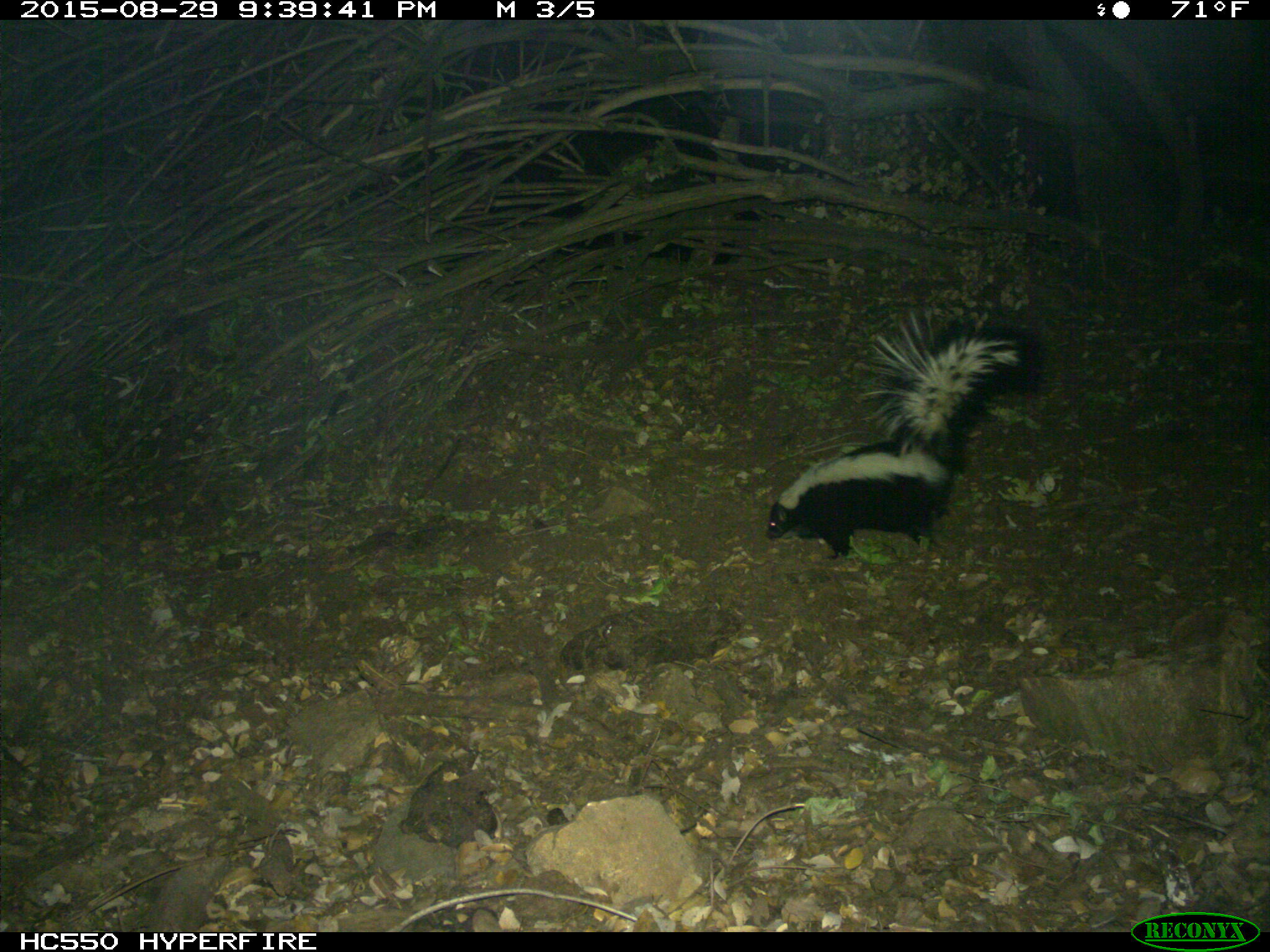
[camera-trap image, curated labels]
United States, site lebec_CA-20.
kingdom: Animalia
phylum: Chordata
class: Mammalia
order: Carnivora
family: Mephitidae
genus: Mephitis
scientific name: Mephitis mephitis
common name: striped skunk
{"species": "Mephitis mephitis (striped skunk)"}